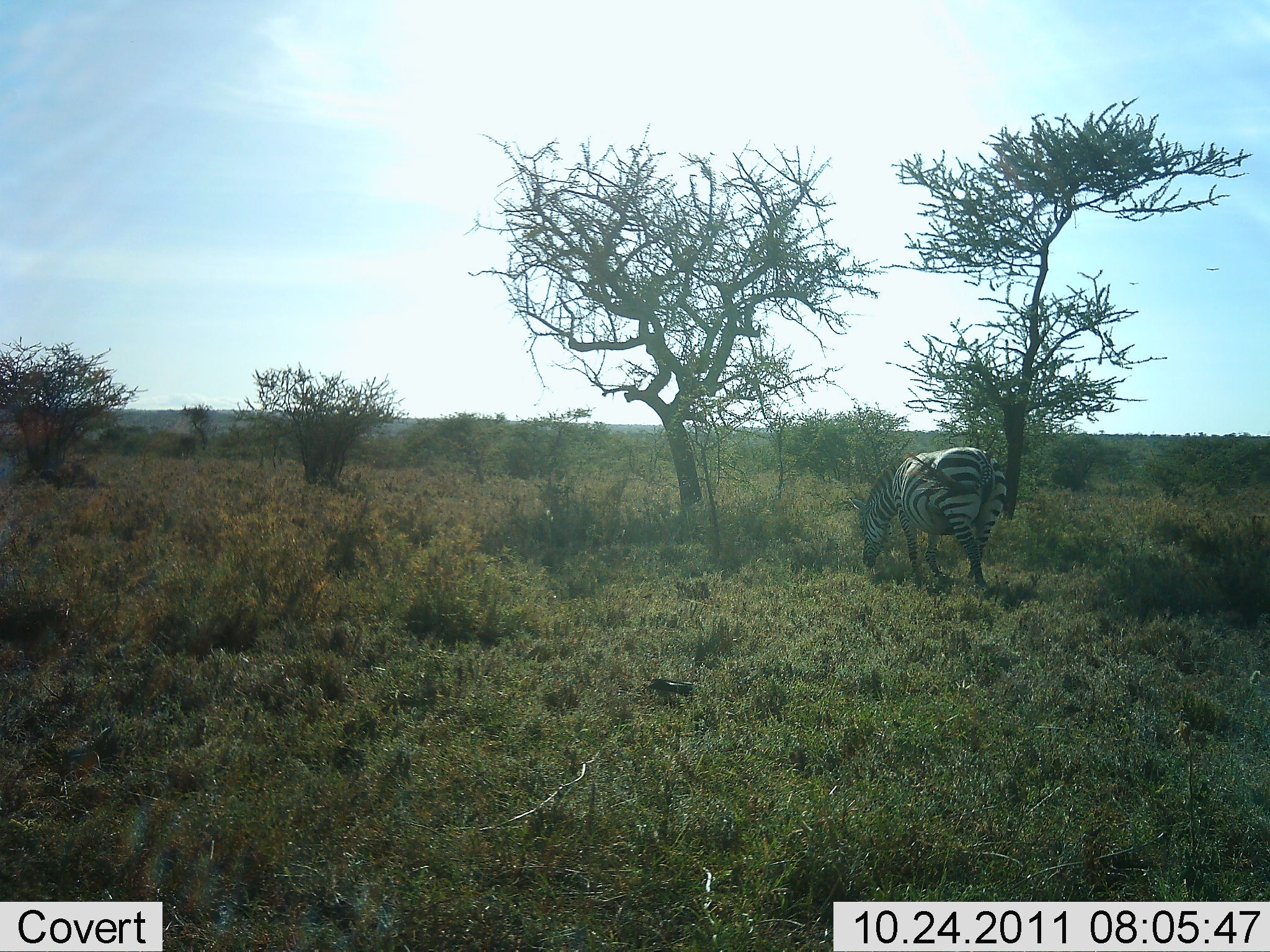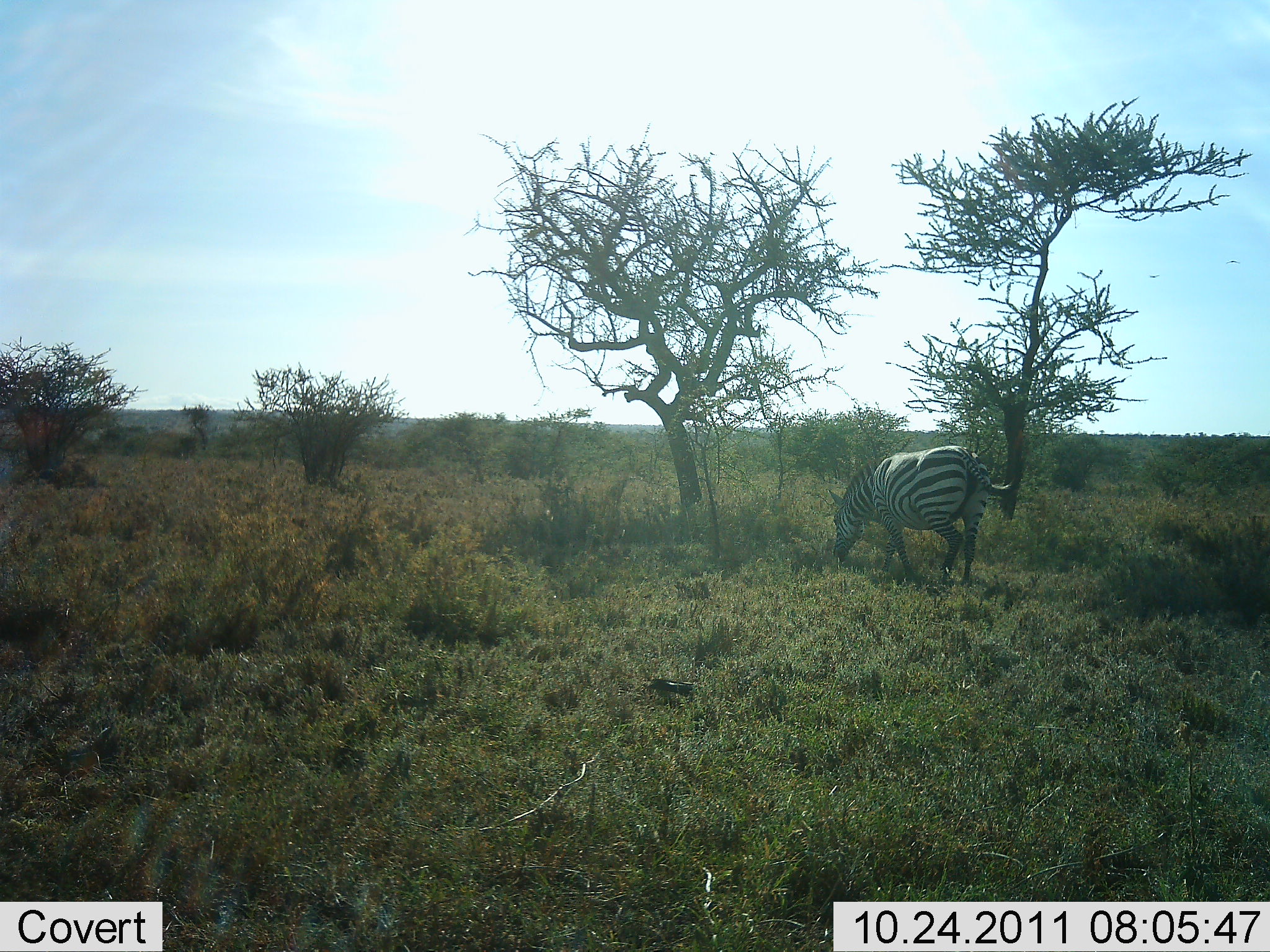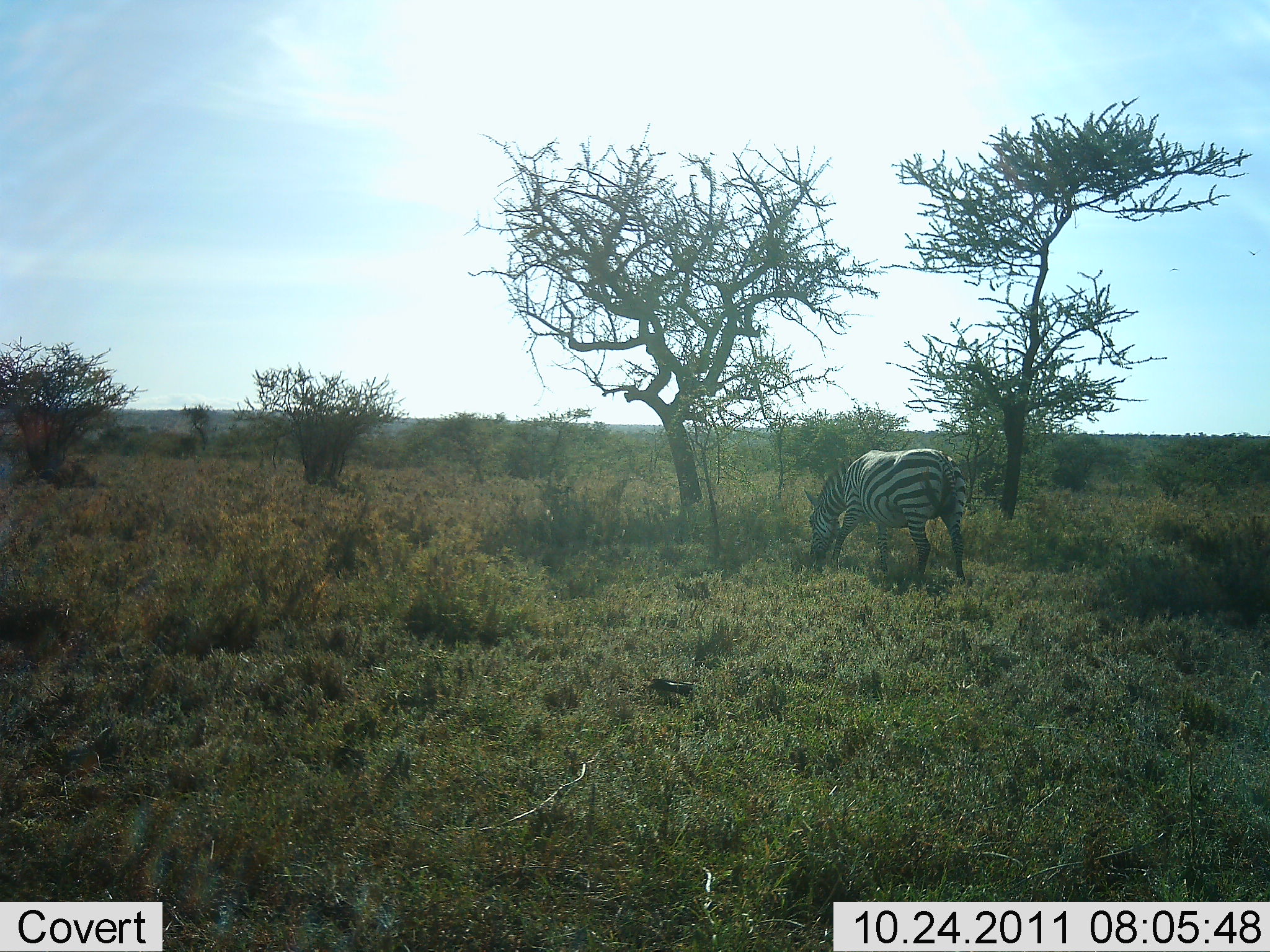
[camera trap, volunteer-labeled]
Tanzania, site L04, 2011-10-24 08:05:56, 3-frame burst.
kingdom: Animalia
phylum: Chordata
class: Mammalia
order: Perissodactyla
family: Equidae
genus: Equus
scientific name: Equus quagga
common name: plains zebra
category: zebra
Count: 1.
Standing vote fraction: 0%.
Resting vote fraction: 0%.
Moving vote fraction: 31%.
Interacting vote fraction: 0%.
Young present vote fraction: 0%.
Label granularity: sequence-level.